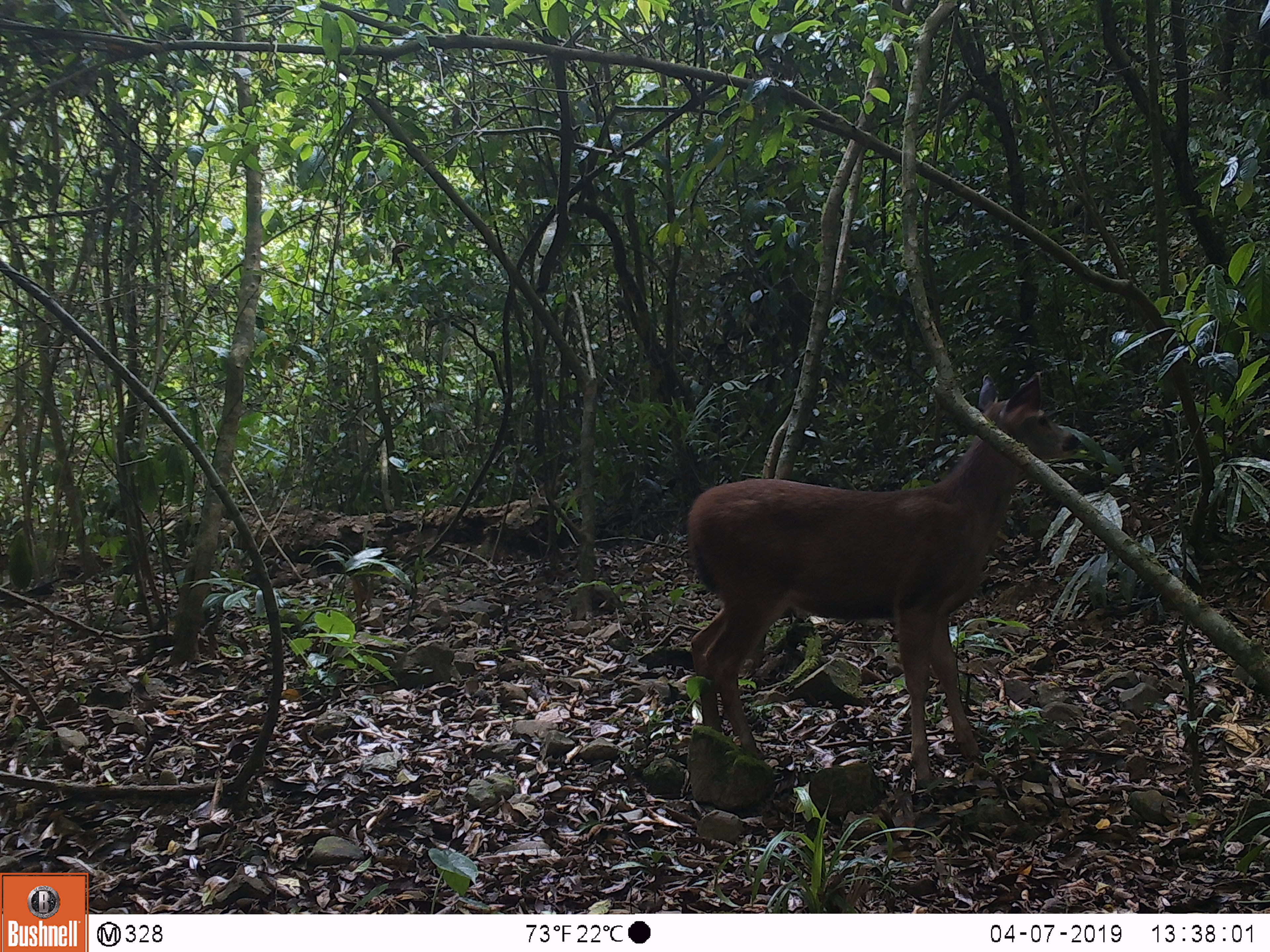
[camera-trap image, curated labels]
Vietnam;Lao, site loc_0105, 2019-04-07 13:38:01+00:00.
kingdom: Animalia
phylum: Chordata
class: Mammalia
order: Artiodactyla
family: Cervidae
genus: Rusa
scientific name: Rusa unicolor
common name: sambar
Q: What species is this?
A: Sambar (Rusa unicolor).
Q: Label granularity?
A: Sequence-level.